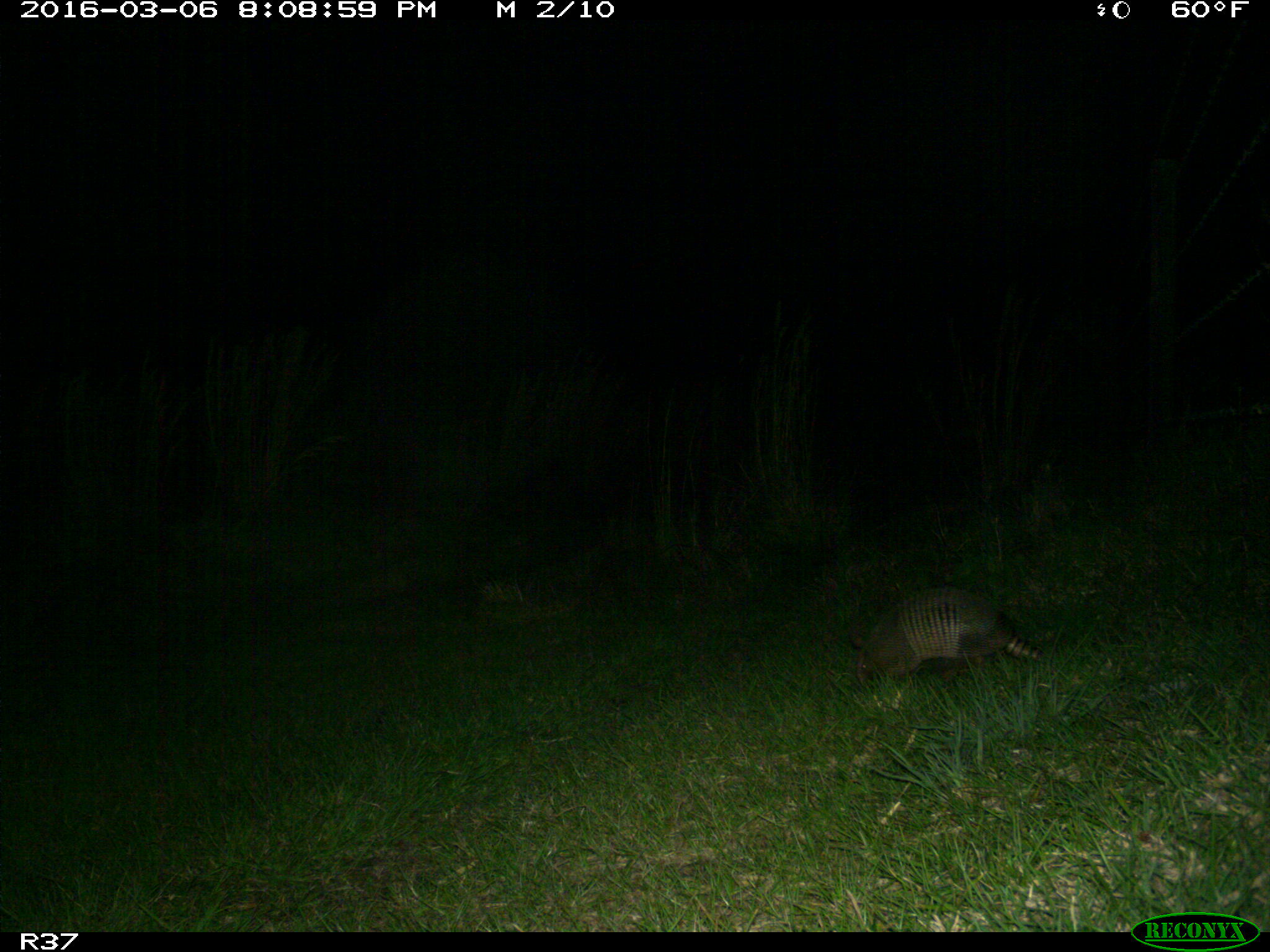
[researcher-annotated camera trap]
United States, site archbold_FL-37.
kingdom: Animalia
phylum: Chordata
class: Mammalia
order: Cingulata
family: Dasypodidae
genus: Dasypus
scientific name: Dasypus novemcinctus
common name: nine-banded armadillo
Dasypus novemcinctus (nine-banded armadillo).